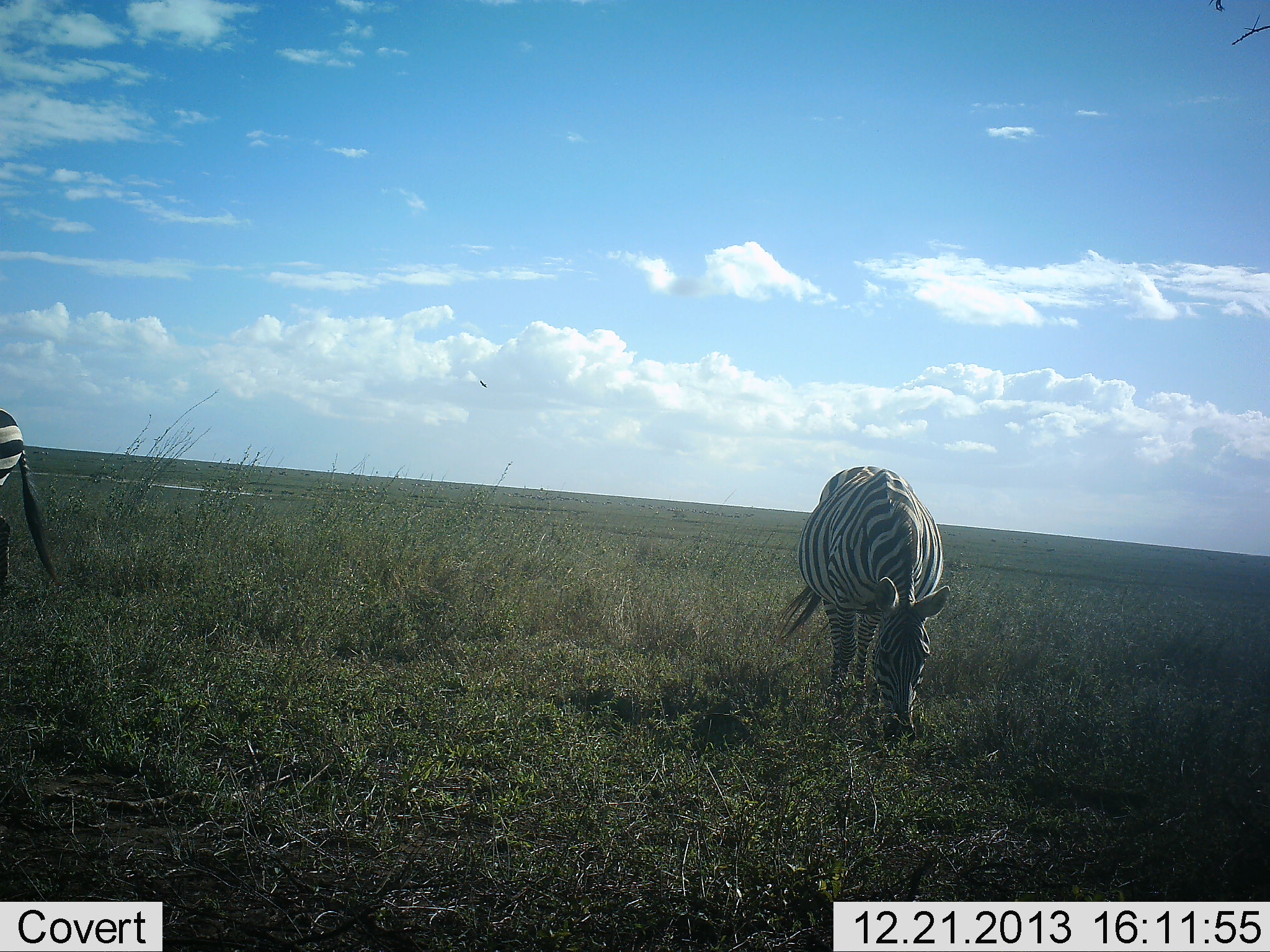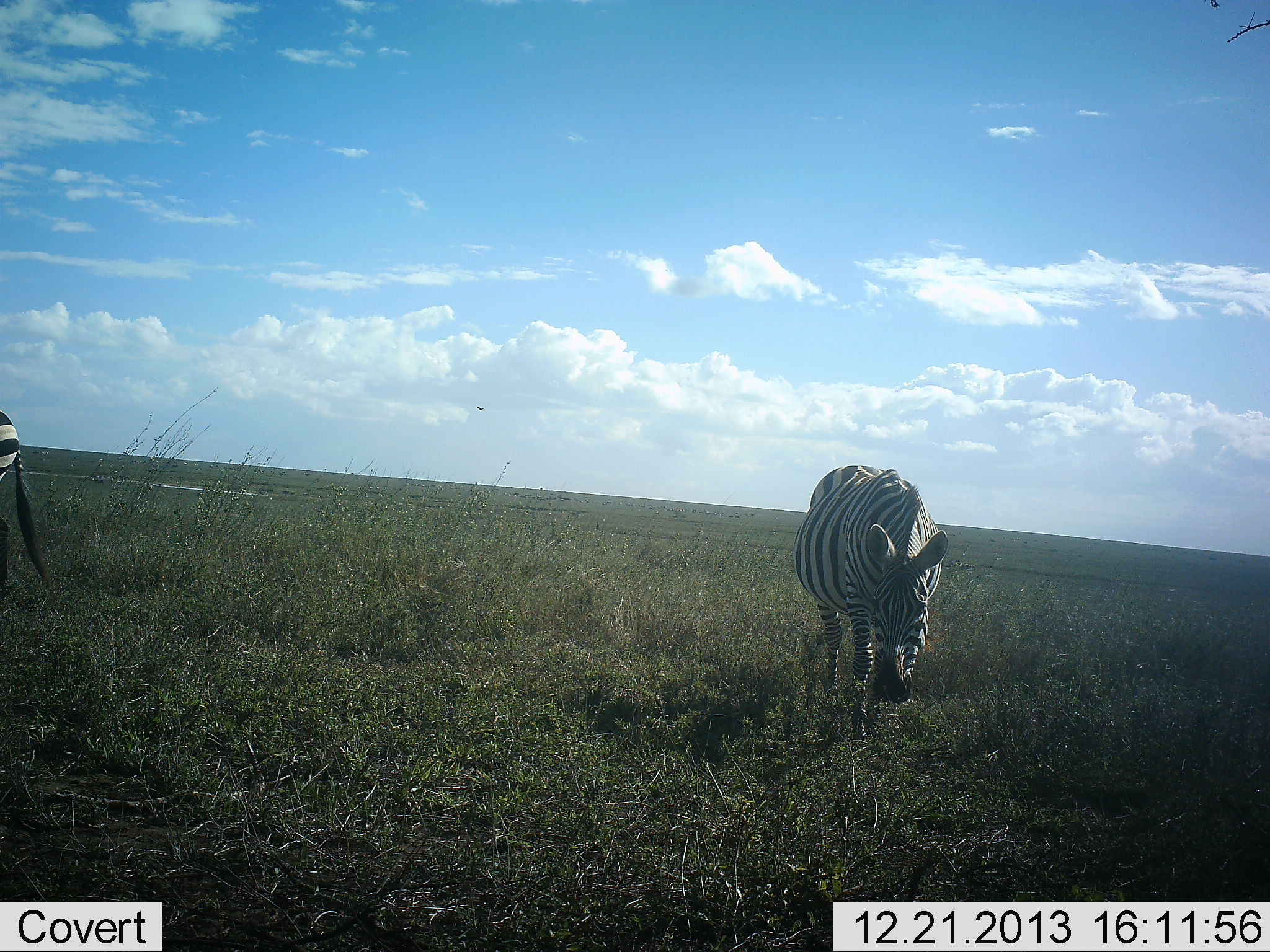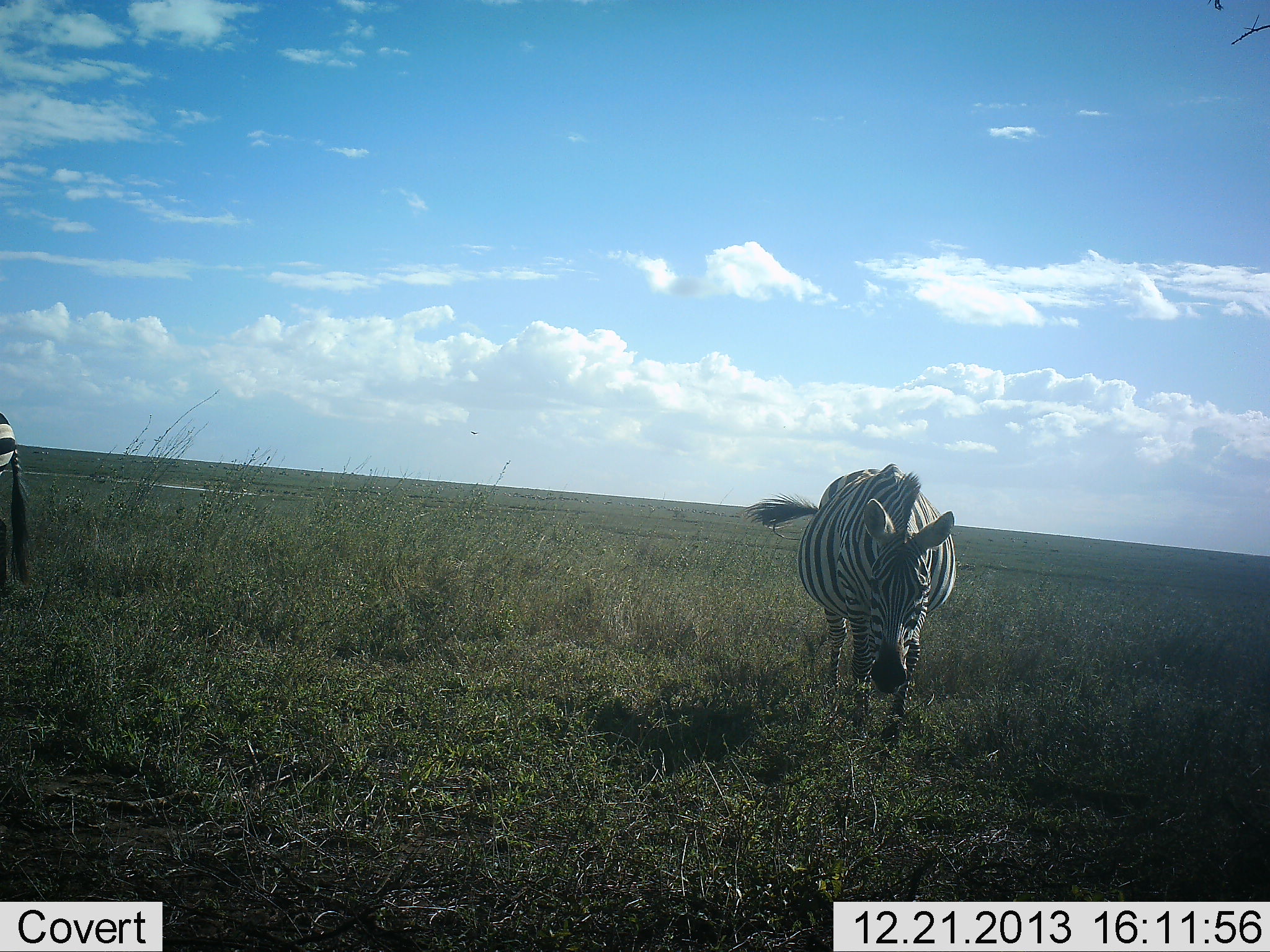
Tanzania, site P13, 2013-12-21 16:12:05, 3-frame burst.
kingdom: Animalia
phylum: Chordata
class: Mammalia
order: Perissodactyla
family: Equidae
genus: Equus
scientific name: Equus quagga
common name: plains zebra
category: zebra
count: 2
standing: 30%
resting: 0%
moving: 20%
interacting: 0%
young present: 0%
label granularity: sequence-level